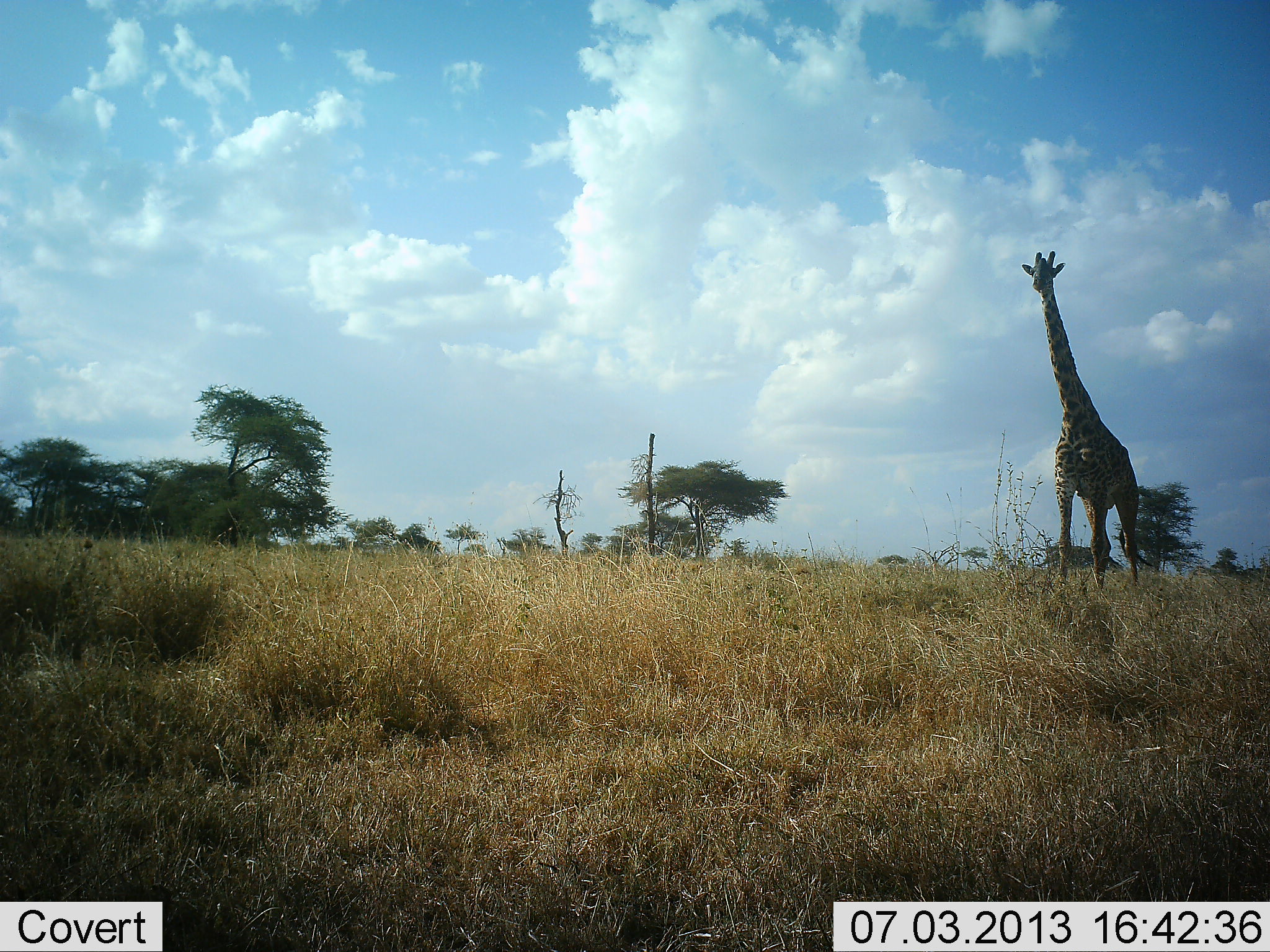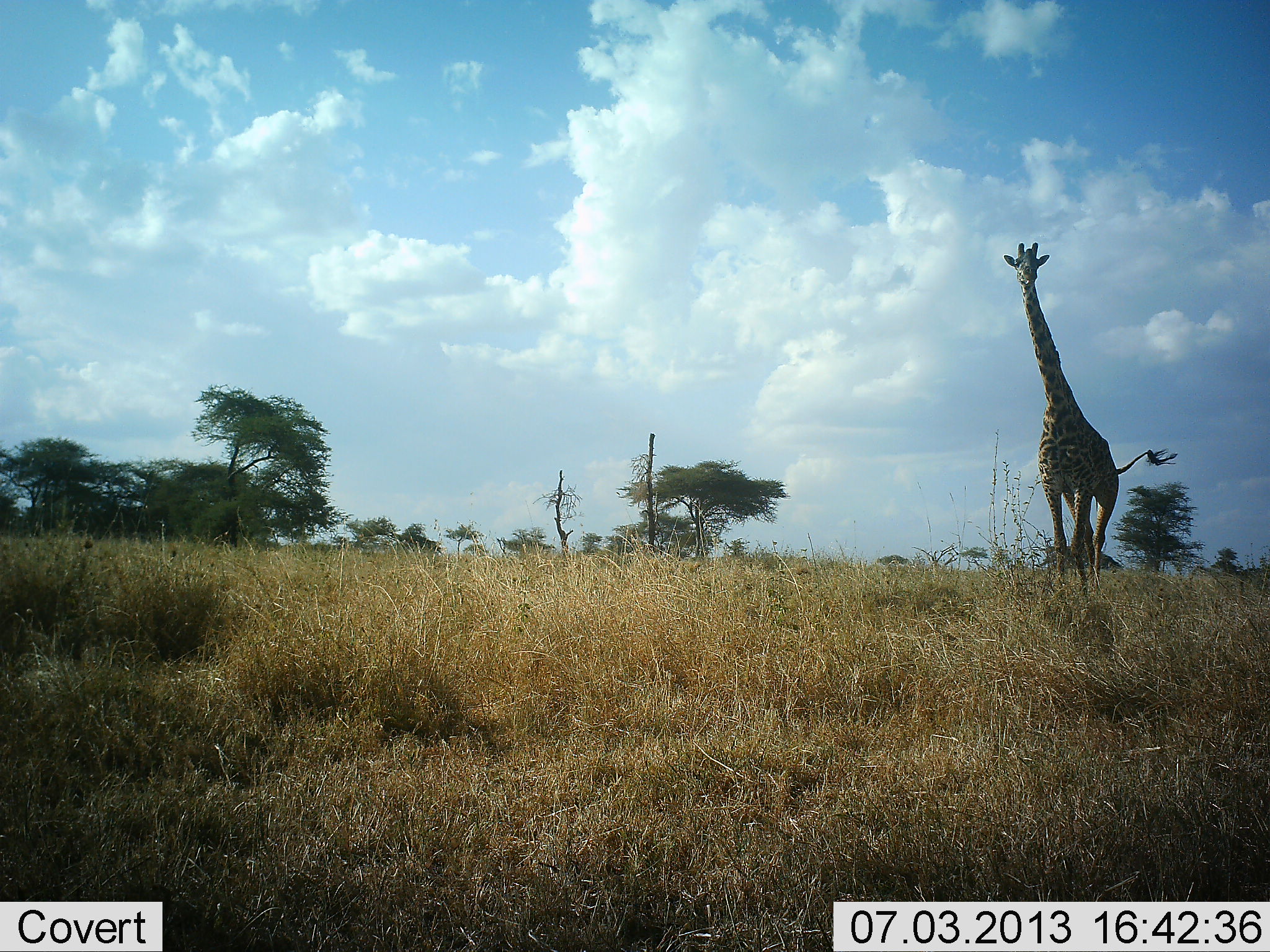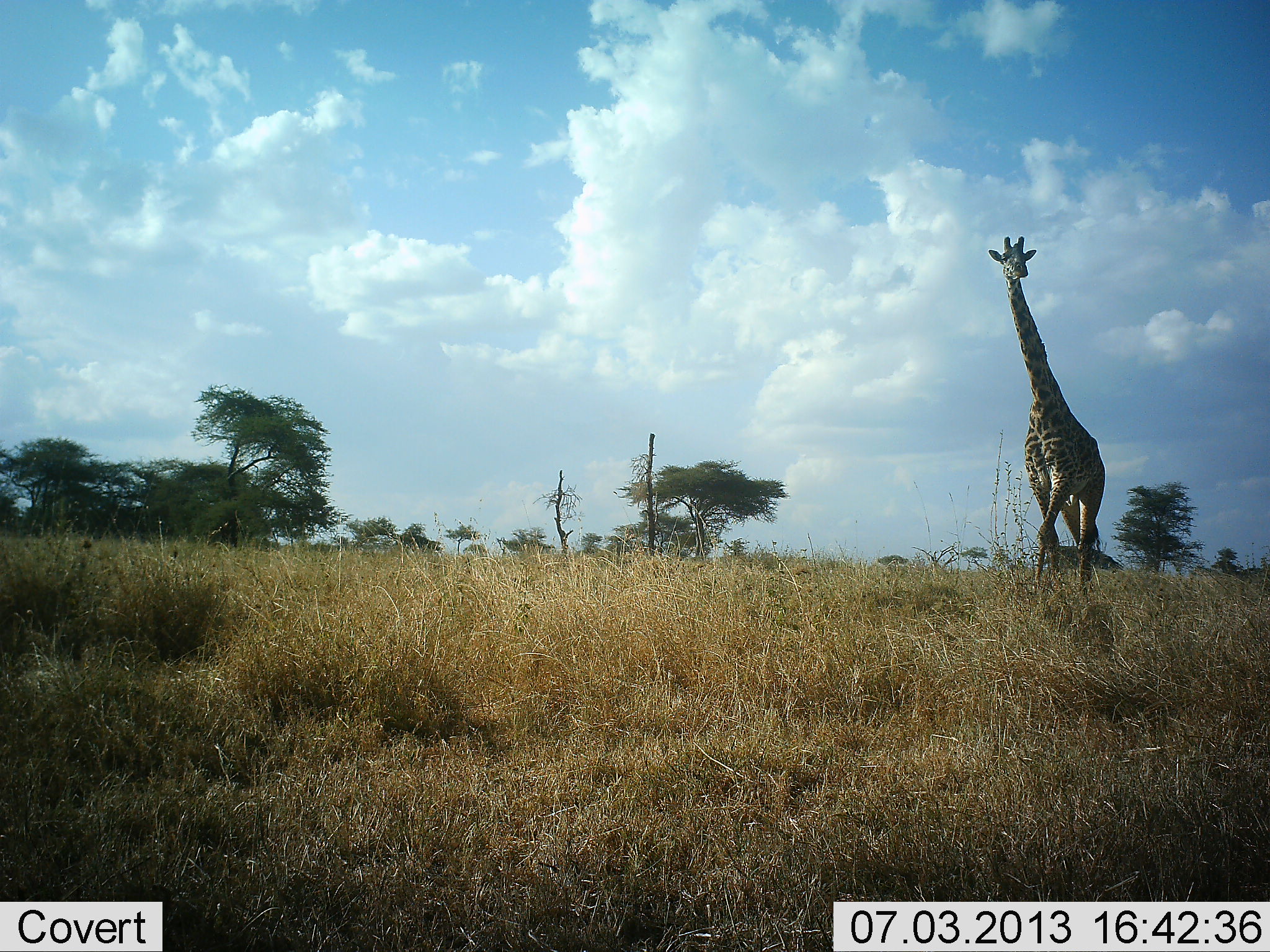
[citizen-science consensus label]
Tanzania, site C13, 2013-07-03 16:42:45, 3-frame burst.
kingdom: Animalia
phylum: Chordata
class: Mammalia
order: Artiodactyla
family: Giraffidae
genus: Giraffa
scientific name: Giraffa camelopardalis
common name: giraffe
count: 1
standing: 10%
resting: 0%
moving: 100%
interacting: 0%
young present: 0%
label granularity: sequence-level